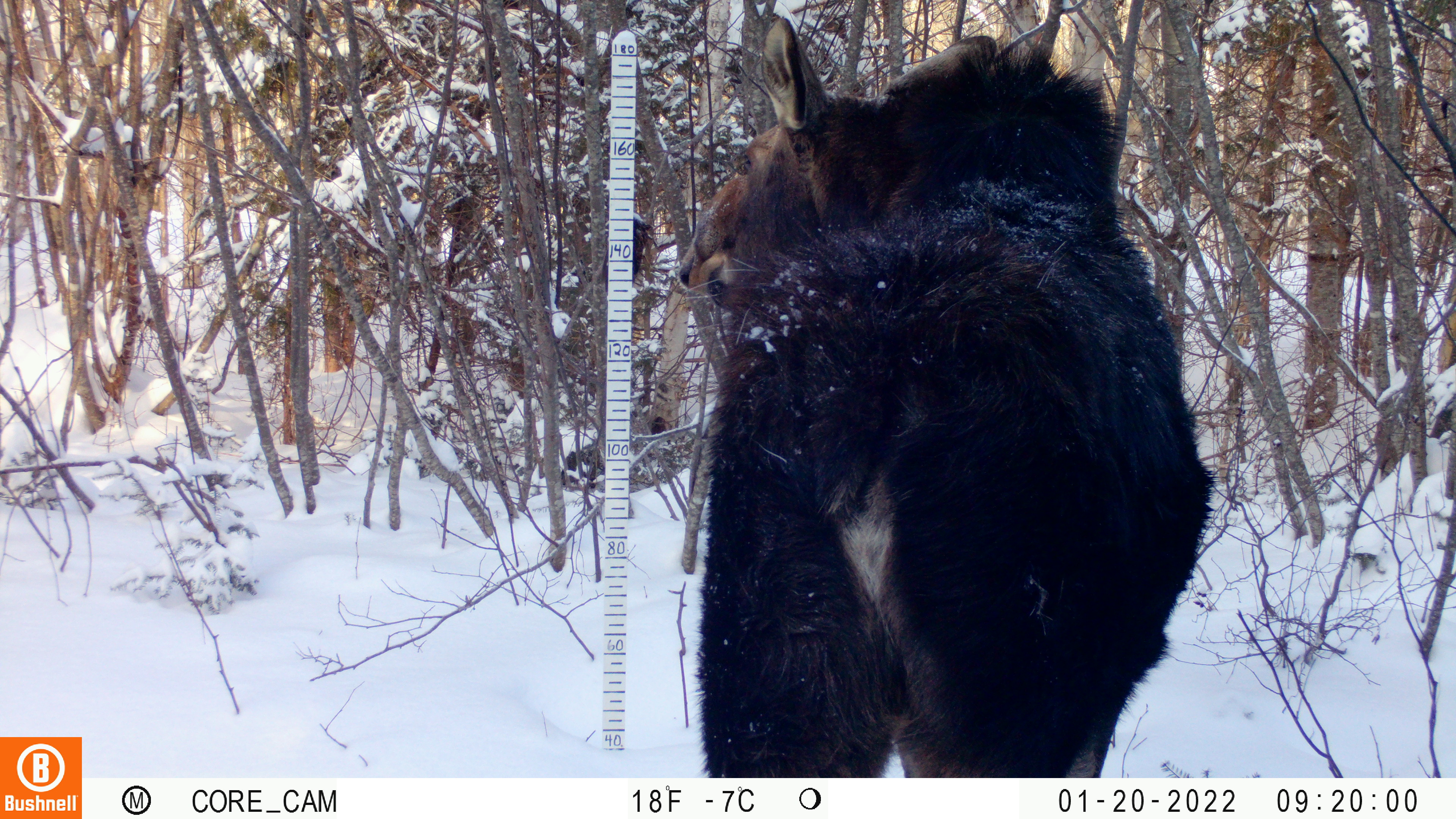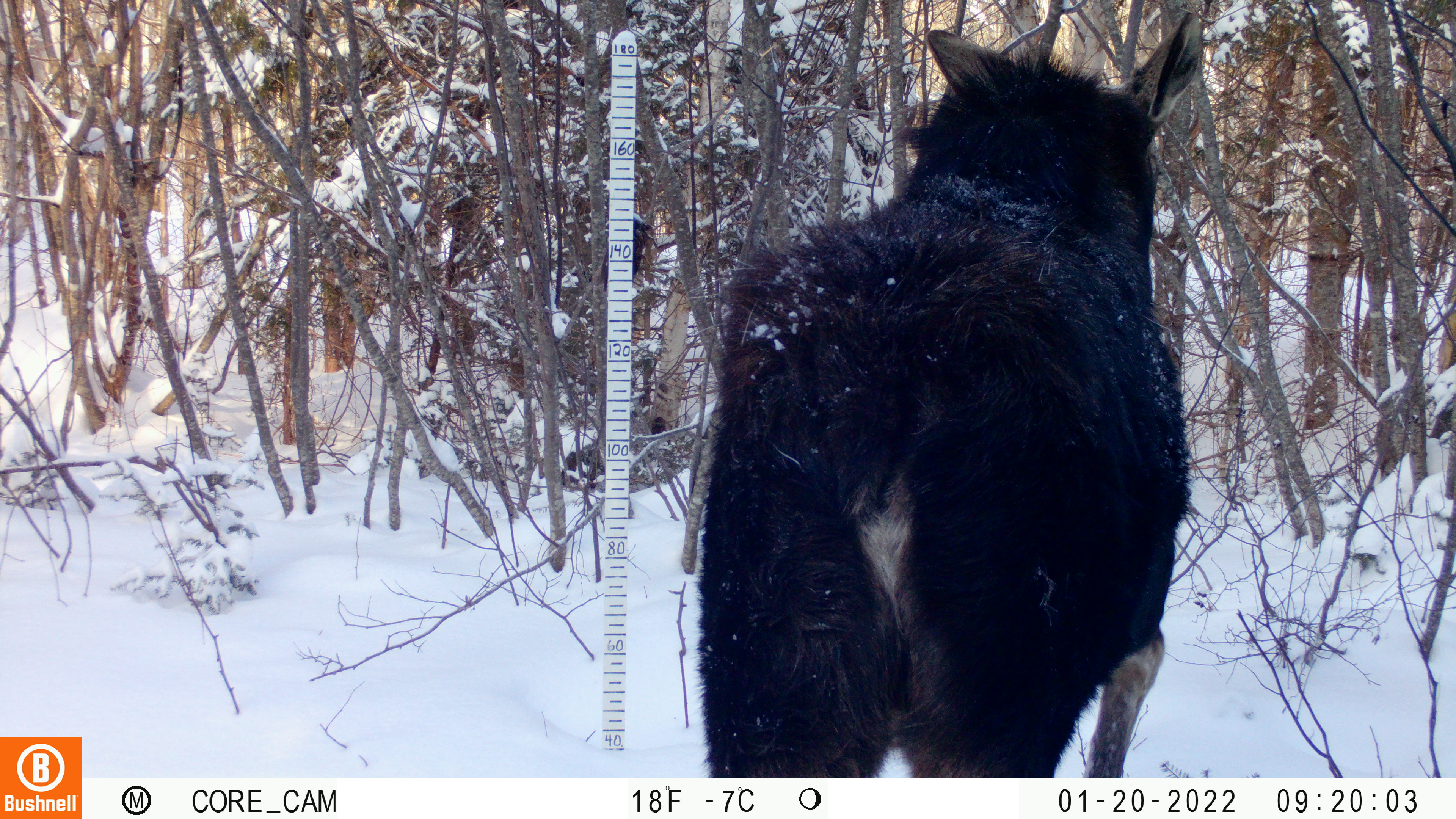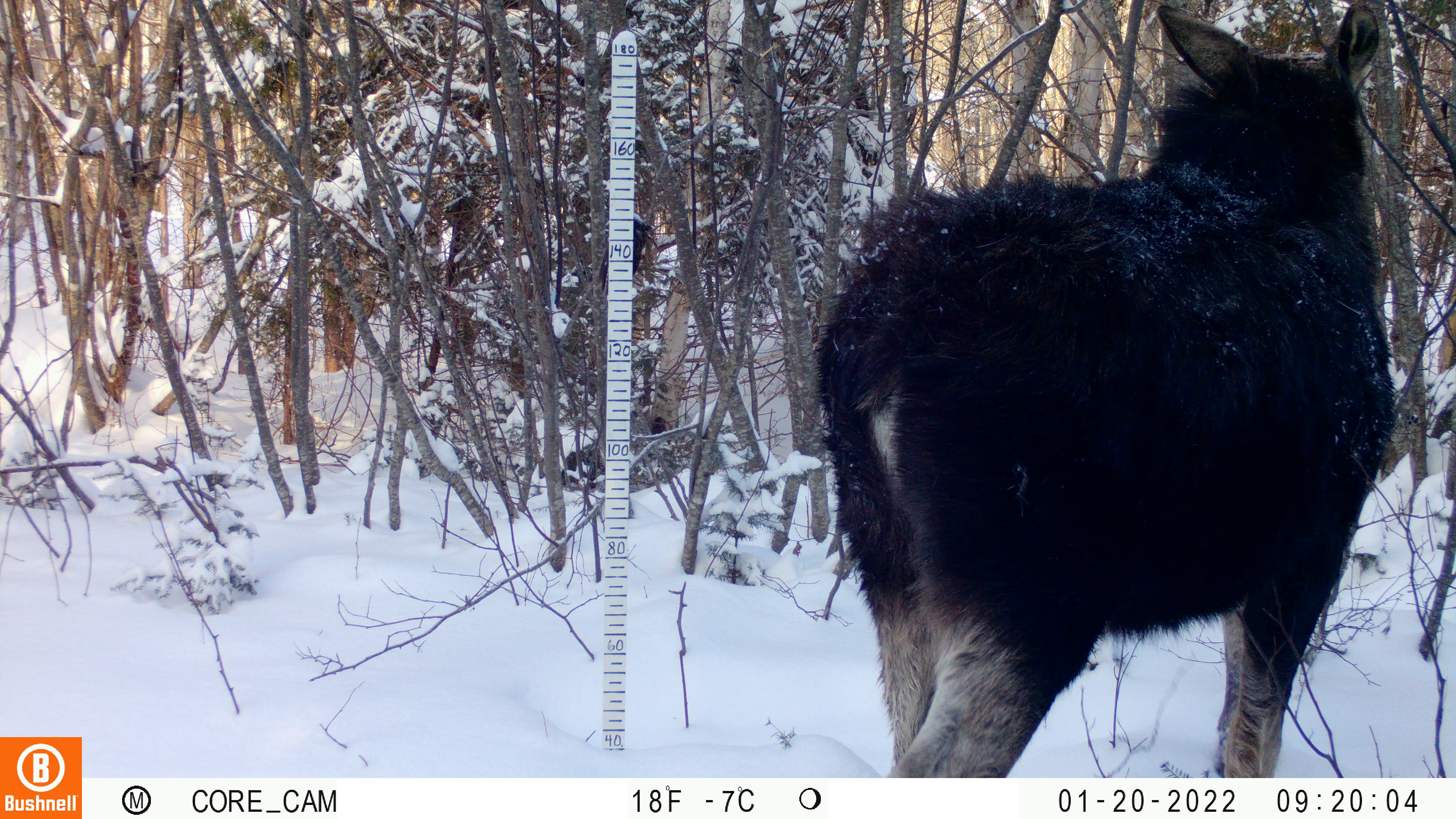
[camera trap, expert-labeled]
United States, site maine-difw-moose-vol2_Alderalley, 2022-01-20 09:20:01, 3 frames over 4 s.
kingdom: Animalia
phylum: Chordata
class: Mammalia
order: Artiodactyla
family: Cervidae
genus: Alces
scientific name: Alces alces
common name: moose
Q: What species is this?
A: Moose (Alces alces).